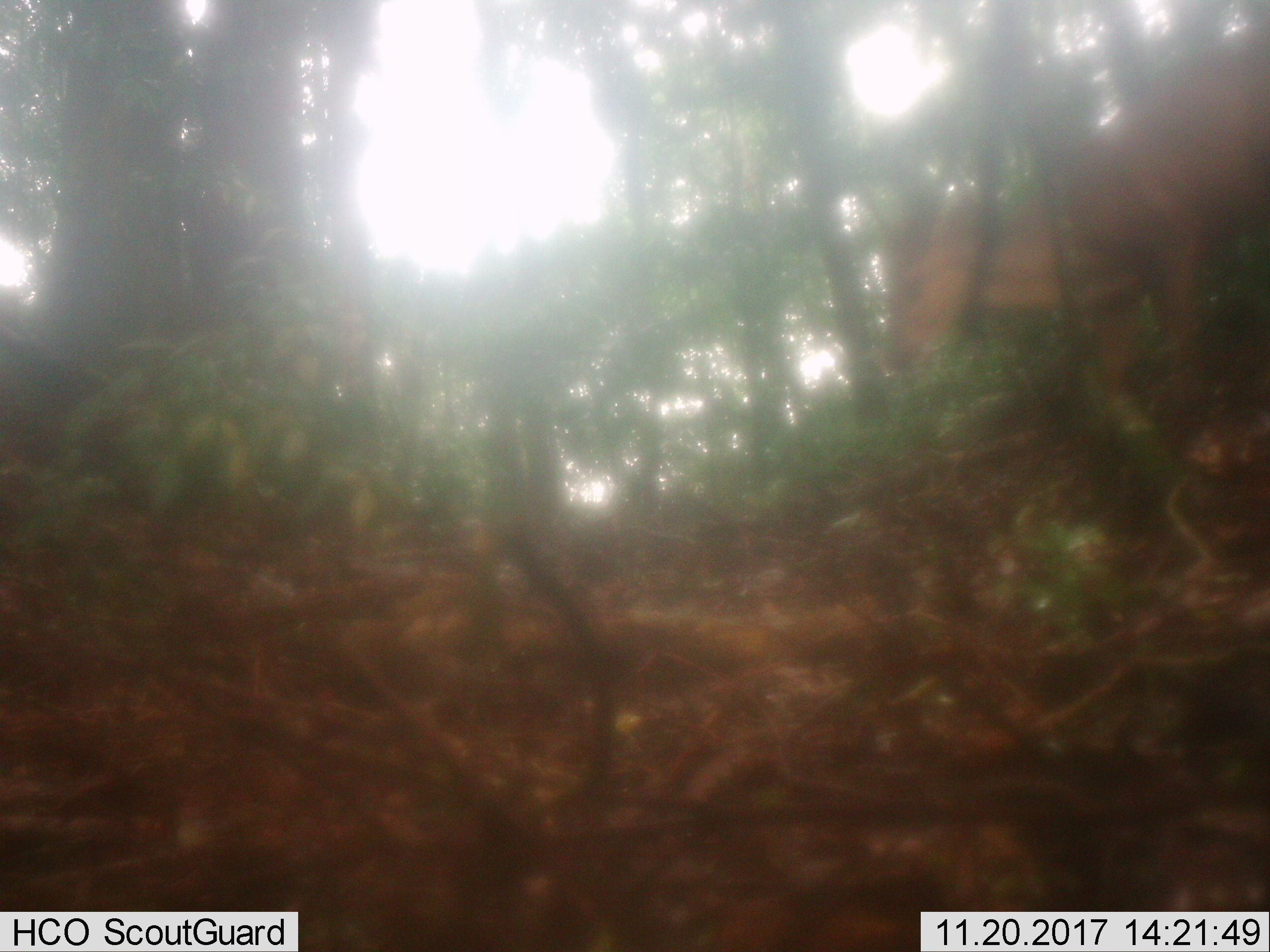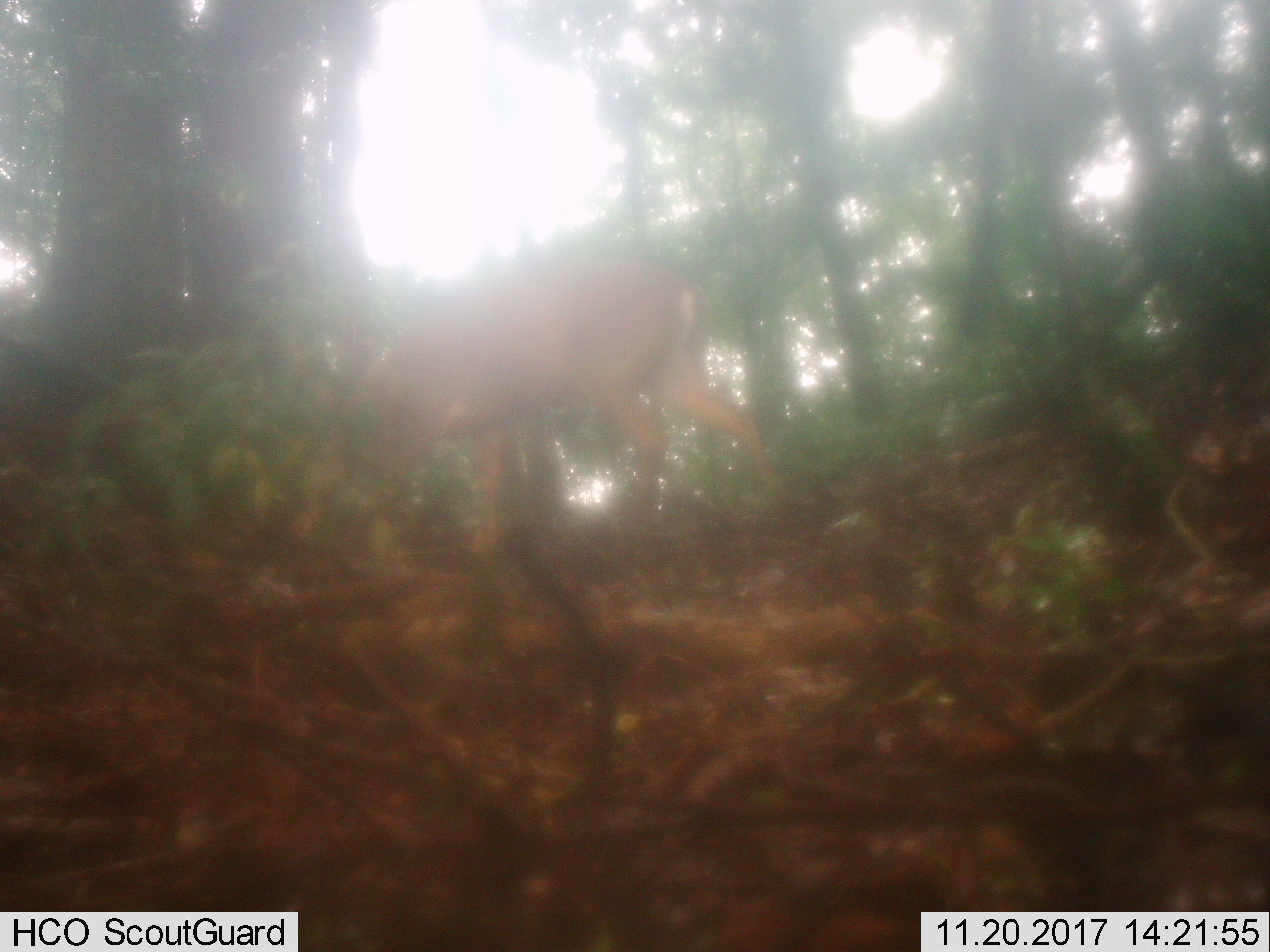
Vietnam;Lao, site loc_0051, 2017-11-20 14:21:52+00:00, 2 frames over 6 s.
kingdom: Animalia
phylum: Chordata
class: Mammalia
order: Artiodactyla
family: Cervidae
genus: Muntiacus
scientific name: Muntiacus vuquangensis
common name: large-antlered muntjac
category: large antlered muntjac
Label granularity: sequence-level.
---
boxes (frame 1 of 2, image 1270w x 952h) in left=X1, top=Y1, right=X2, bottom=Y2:
large antlered muntjac: left=858, top=12, right=1270, bottom=448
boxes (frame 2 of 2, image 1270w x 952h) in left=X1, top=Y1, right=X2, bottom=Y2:
large antlered muntjac: left=279, top=256, right=785, bottom=553